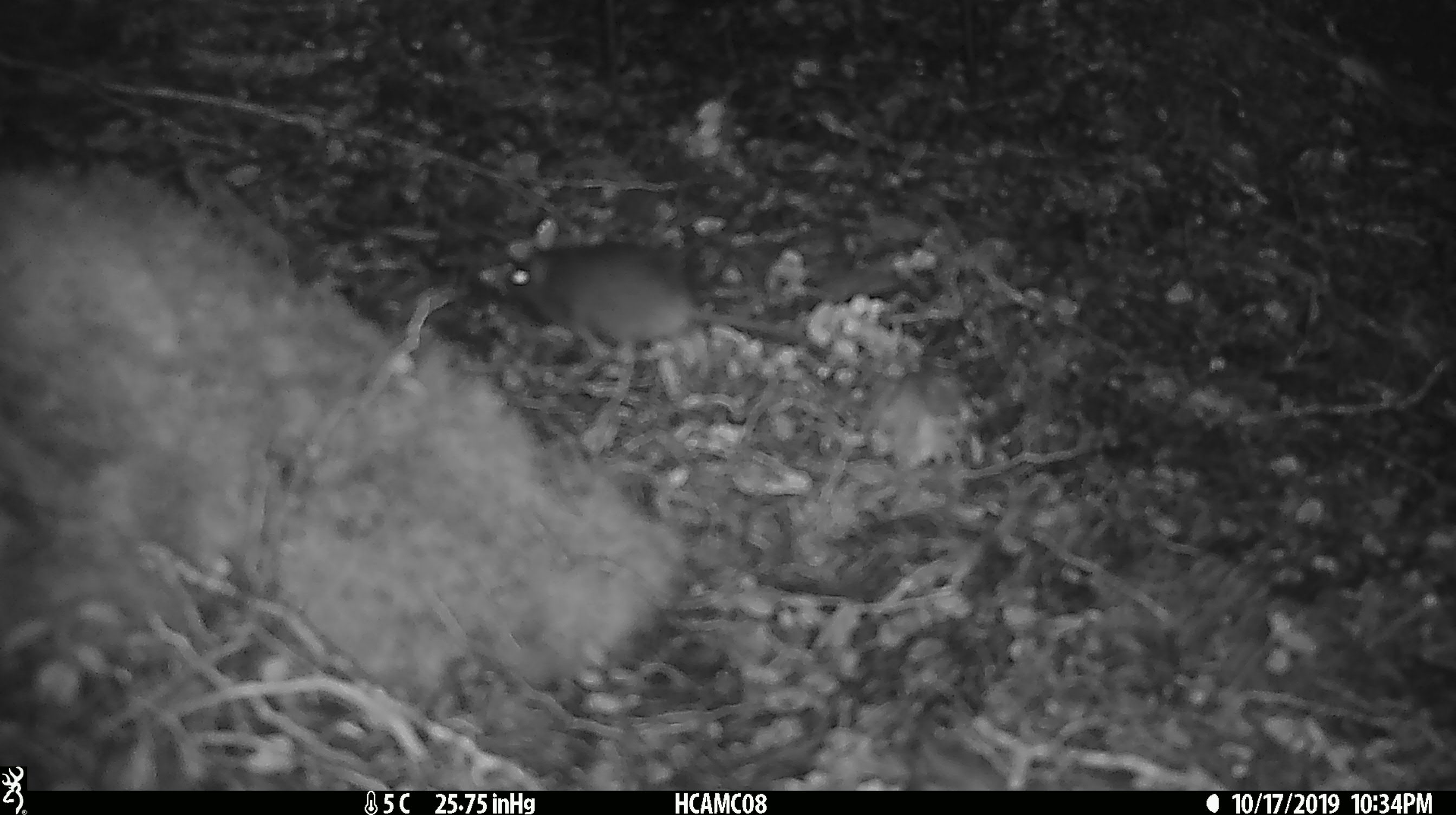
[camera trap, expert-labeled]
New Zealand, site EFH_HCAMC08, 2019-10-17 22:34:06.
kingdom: Animalia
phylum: Chordata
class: Mammalia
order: Rodentia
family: Muridae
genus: Mus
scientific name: Mus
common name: mouse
Mouse (Mus).